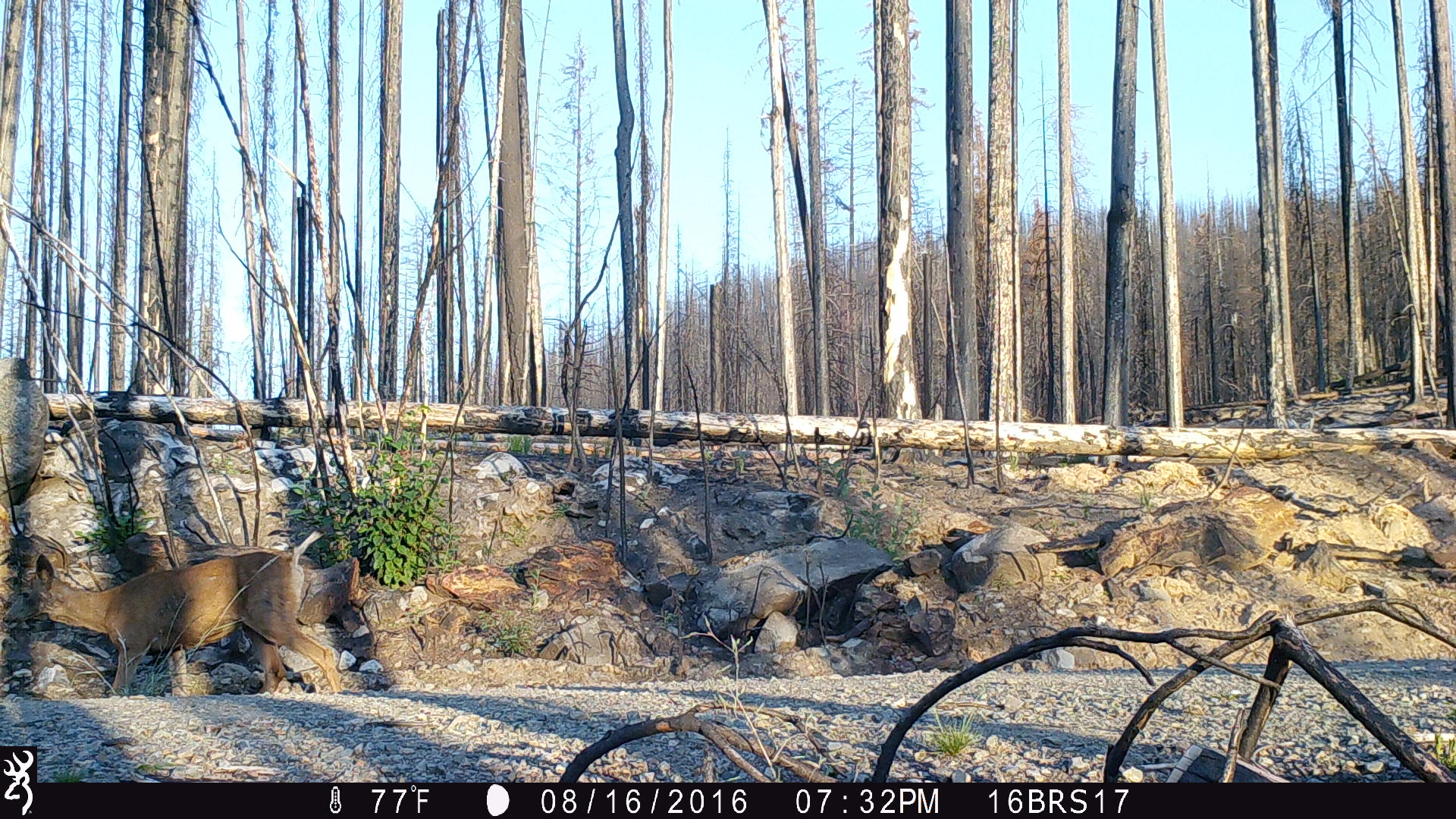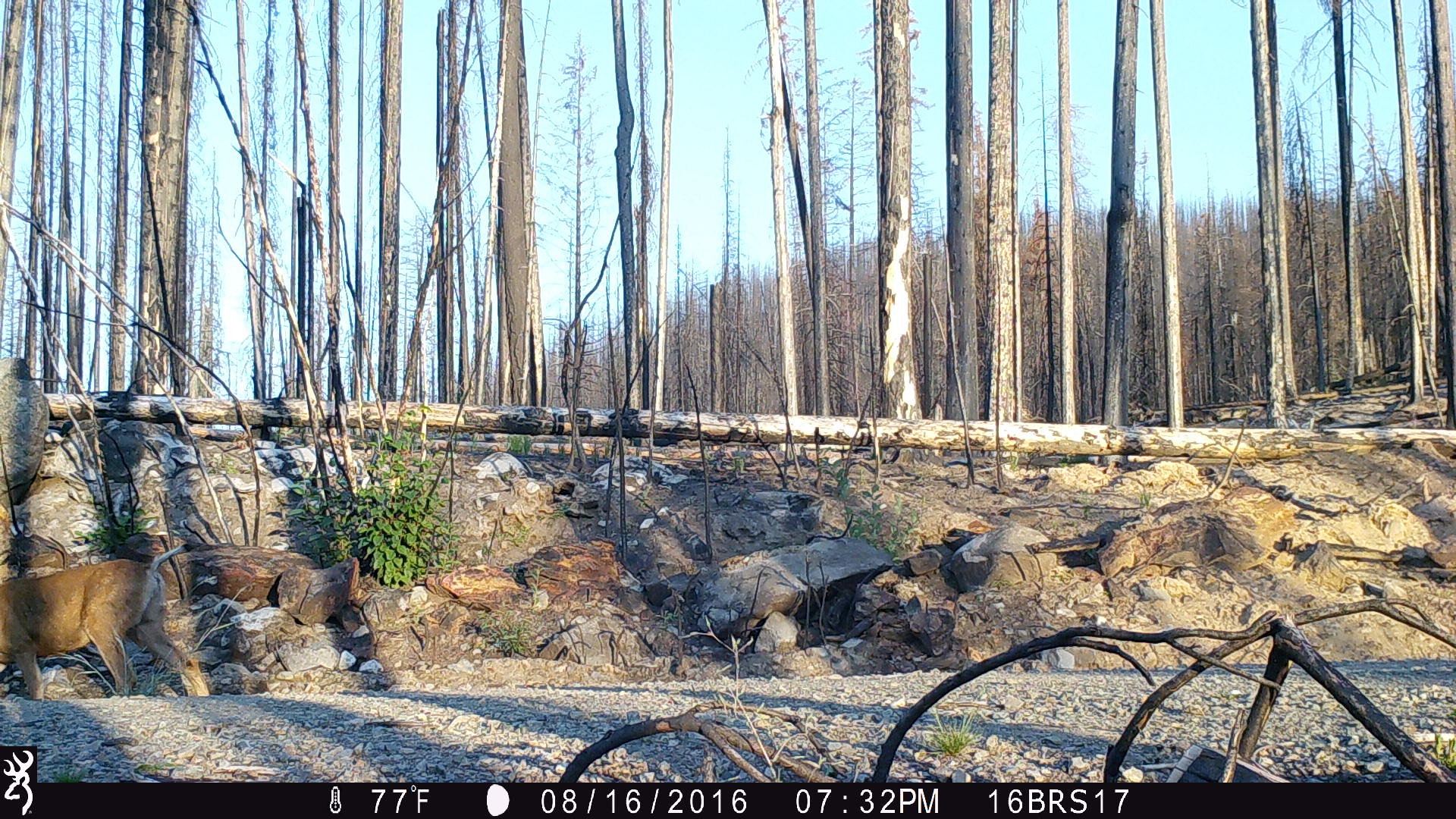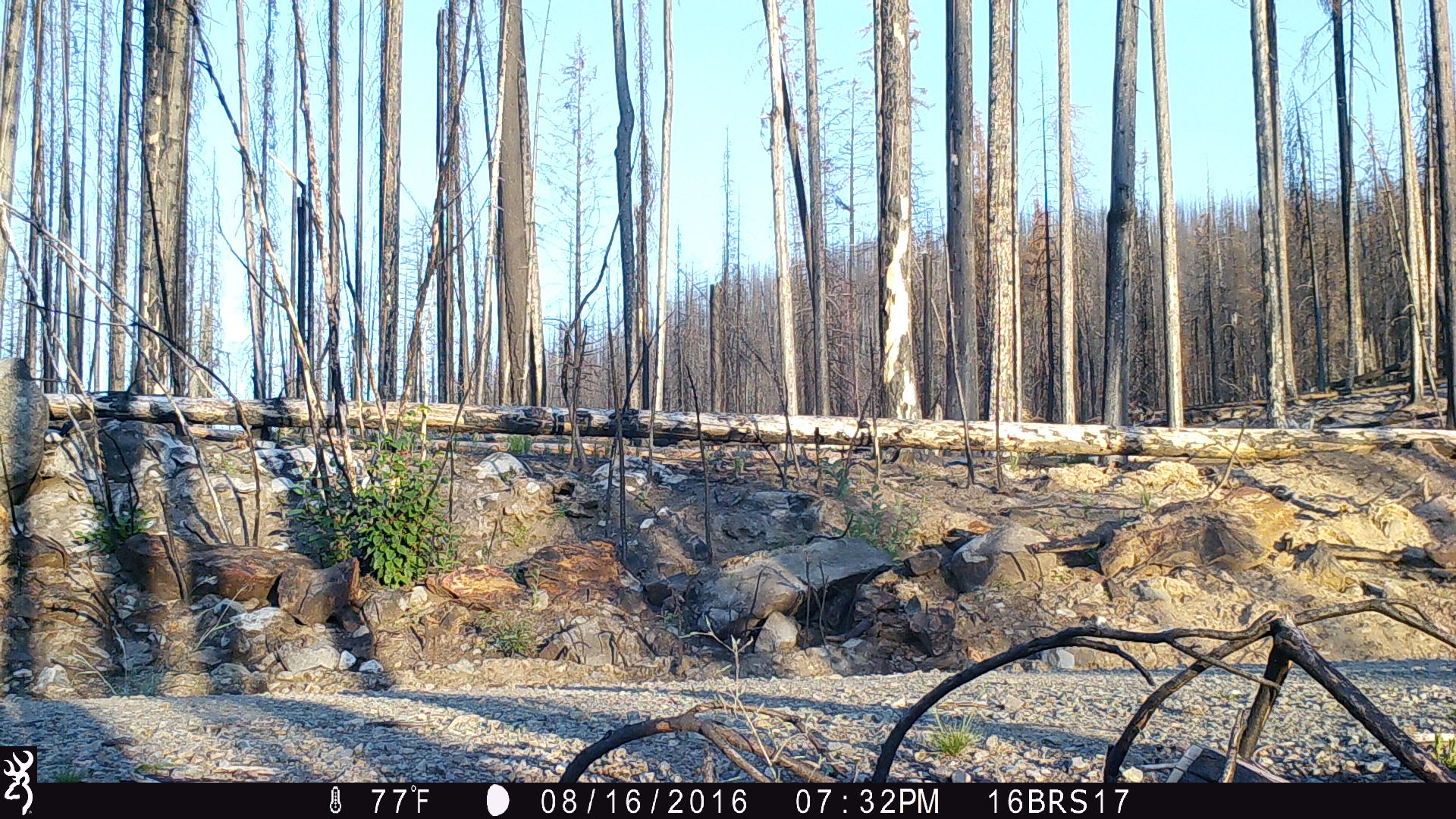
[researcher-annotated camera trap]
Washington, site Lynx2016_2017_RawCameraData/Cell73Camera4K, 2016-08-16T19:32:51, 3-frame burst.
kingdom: Animalia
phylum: Chordata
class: Mammalia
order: Artiodactyla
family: Cervidae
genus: Odocoileus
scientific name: Odocoileus hemionus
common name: mule deer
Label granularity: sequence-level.